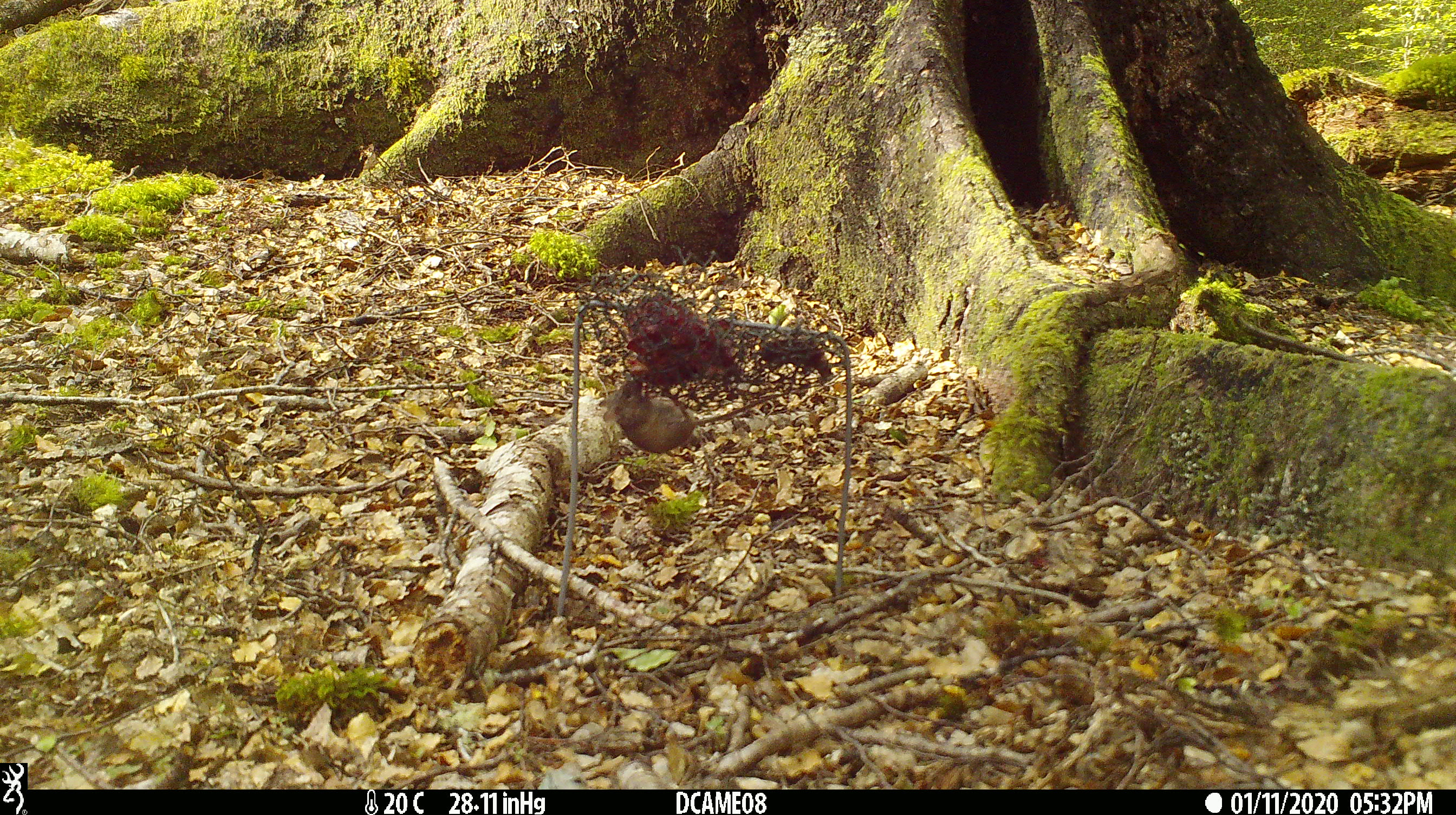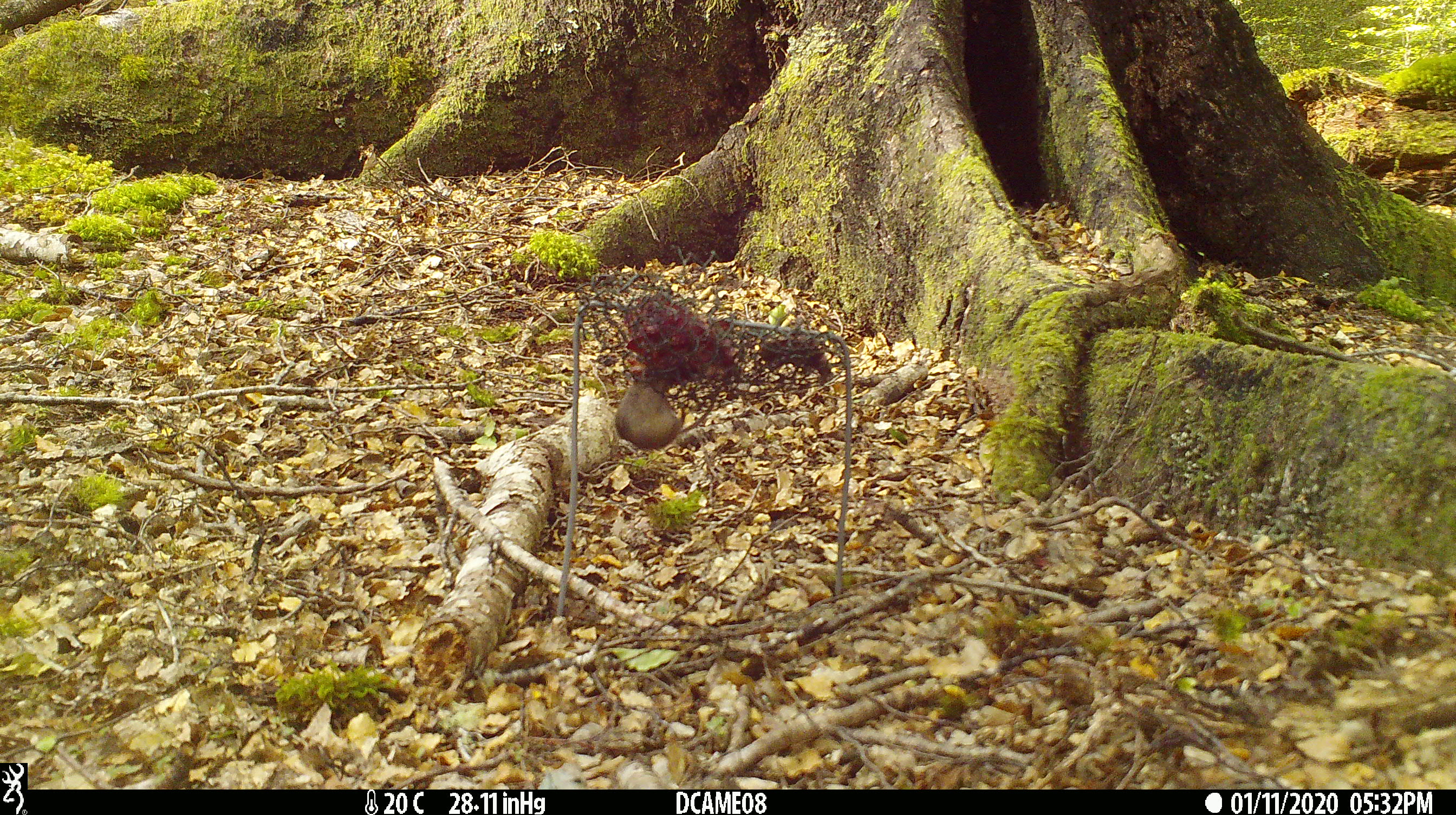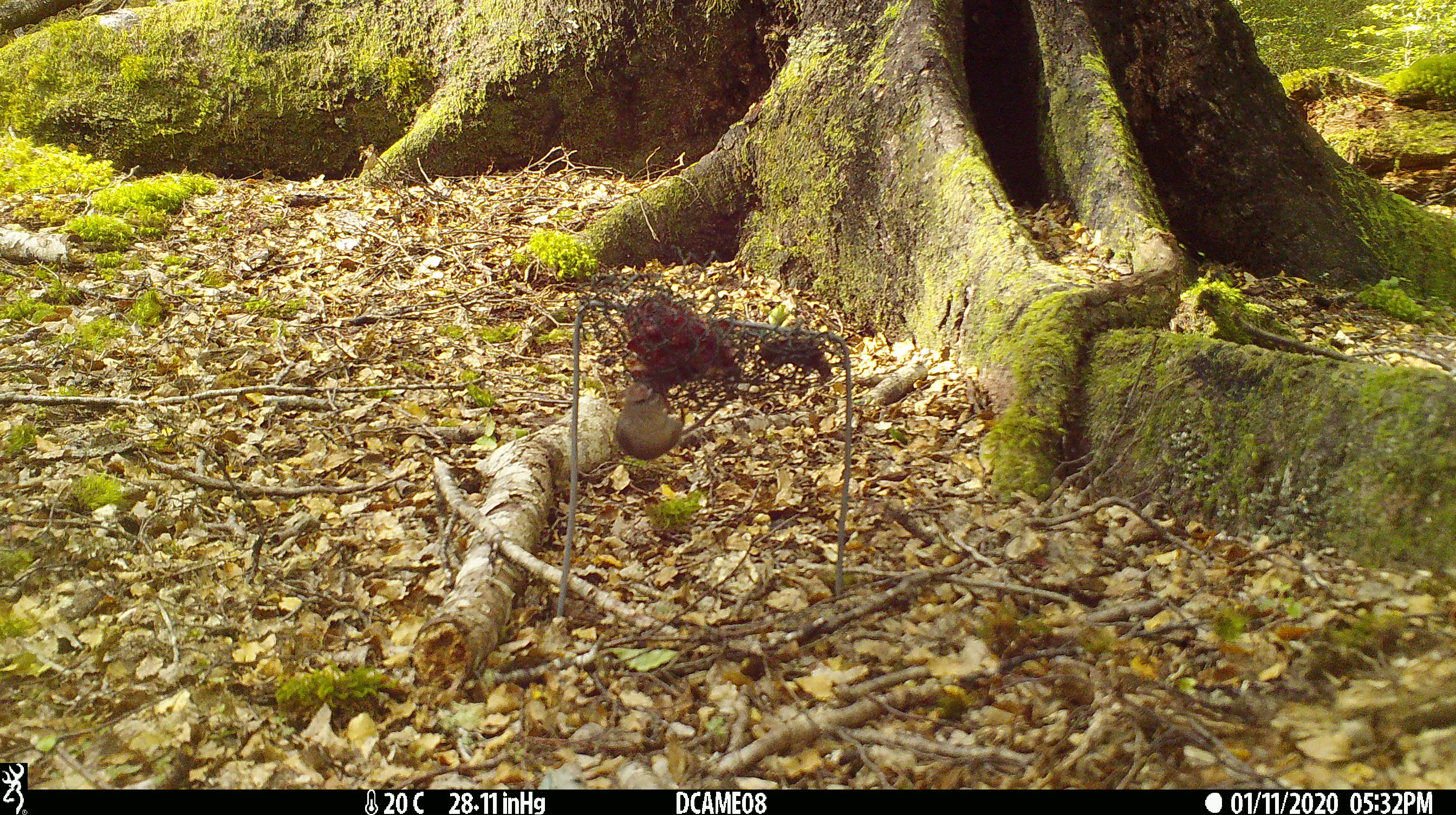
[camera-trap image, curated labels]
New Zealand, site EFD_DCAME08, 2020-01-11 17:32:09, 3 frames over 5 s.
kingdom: Animalia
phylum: Chordata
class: Mammalia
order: Rodentia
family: Muridae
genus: Mus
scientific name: Mus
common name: mouse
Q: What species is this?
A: Mouse (Mus).